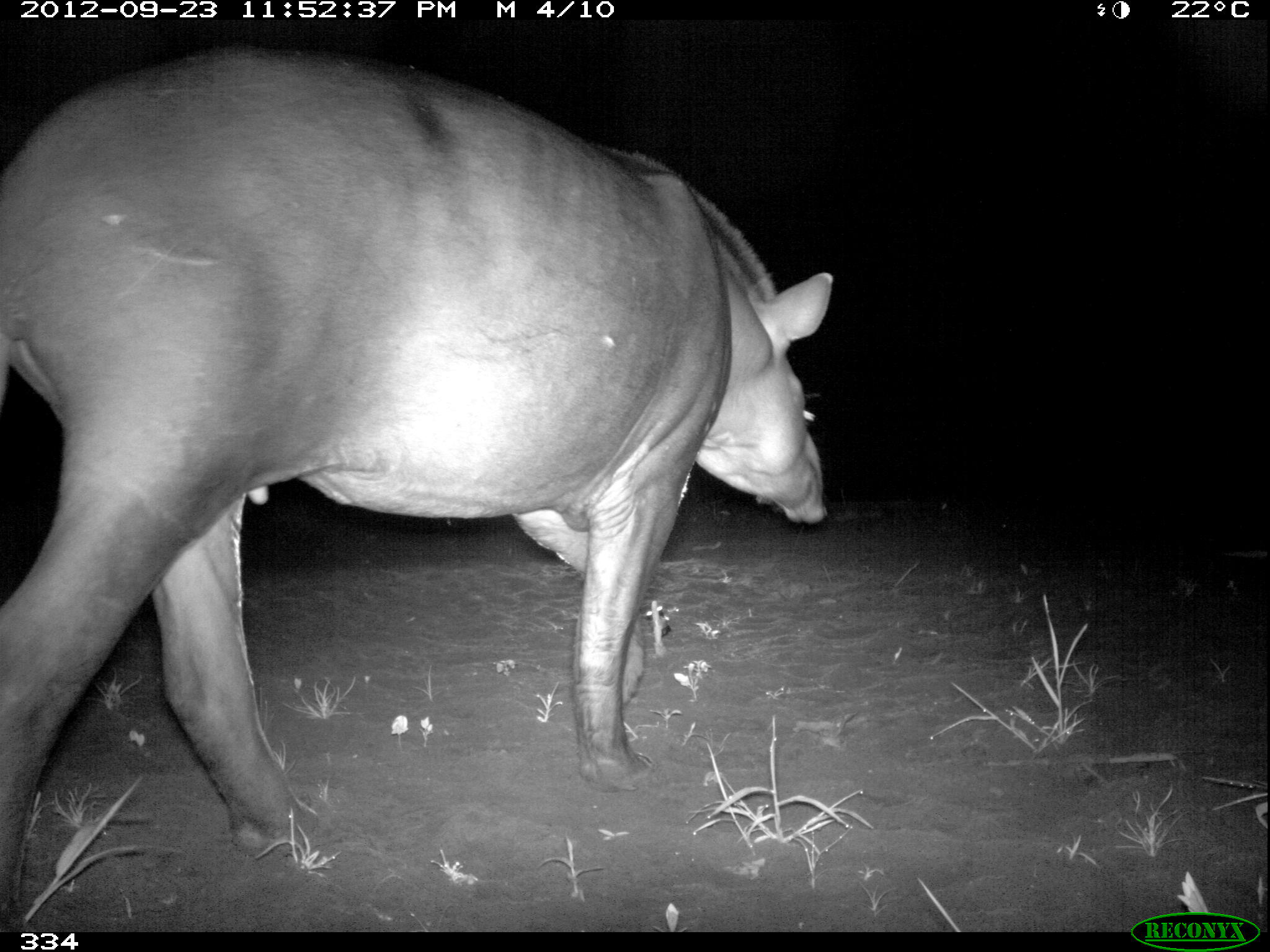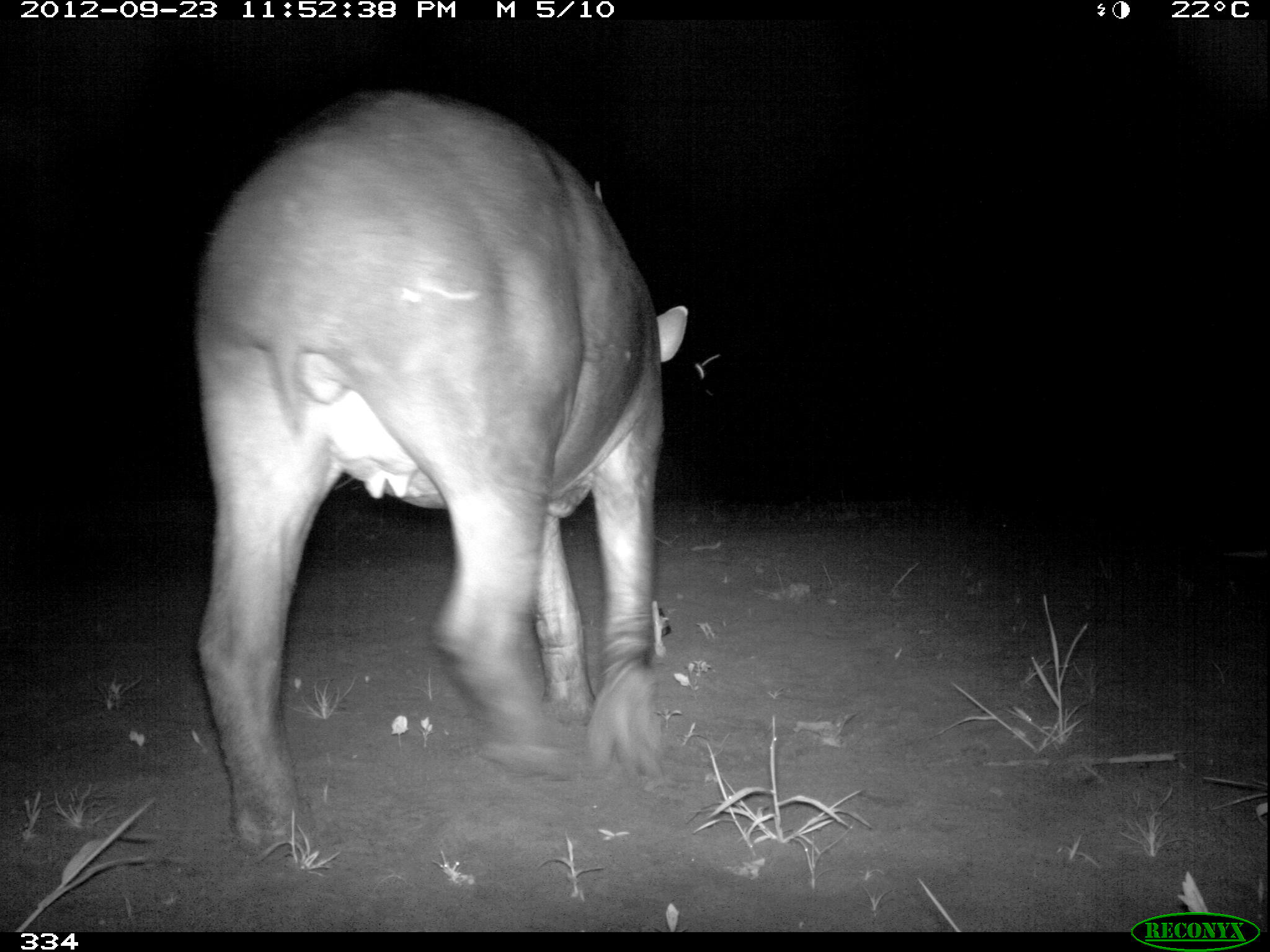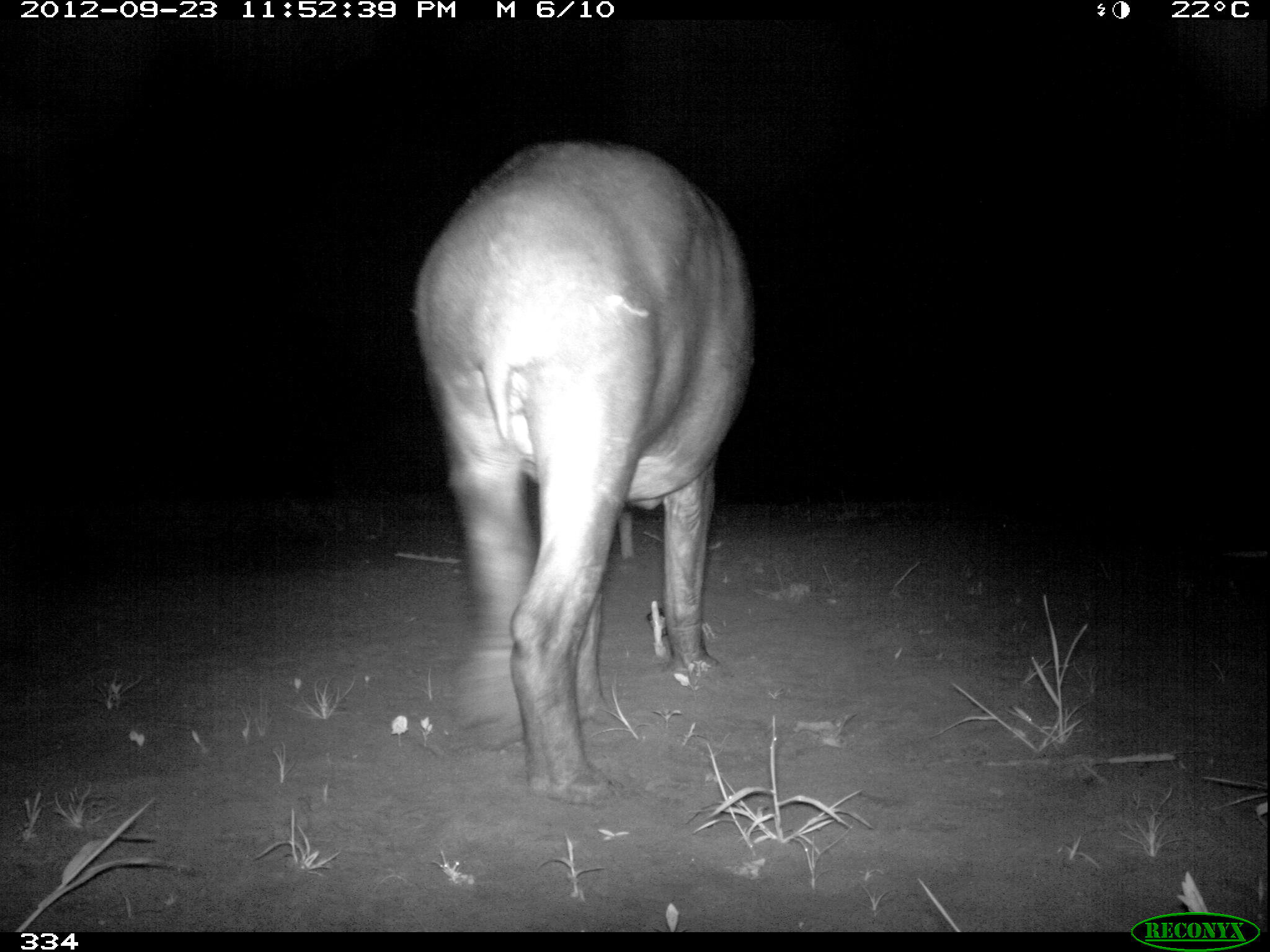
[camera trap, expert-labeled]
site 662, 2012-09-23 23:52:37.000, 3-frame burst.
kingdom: Animalia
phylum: Chordata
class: Mammalia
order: Perissodactyla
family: Tapiridae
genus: Tapirus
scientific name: Tapirus terrestris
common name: south american tapir